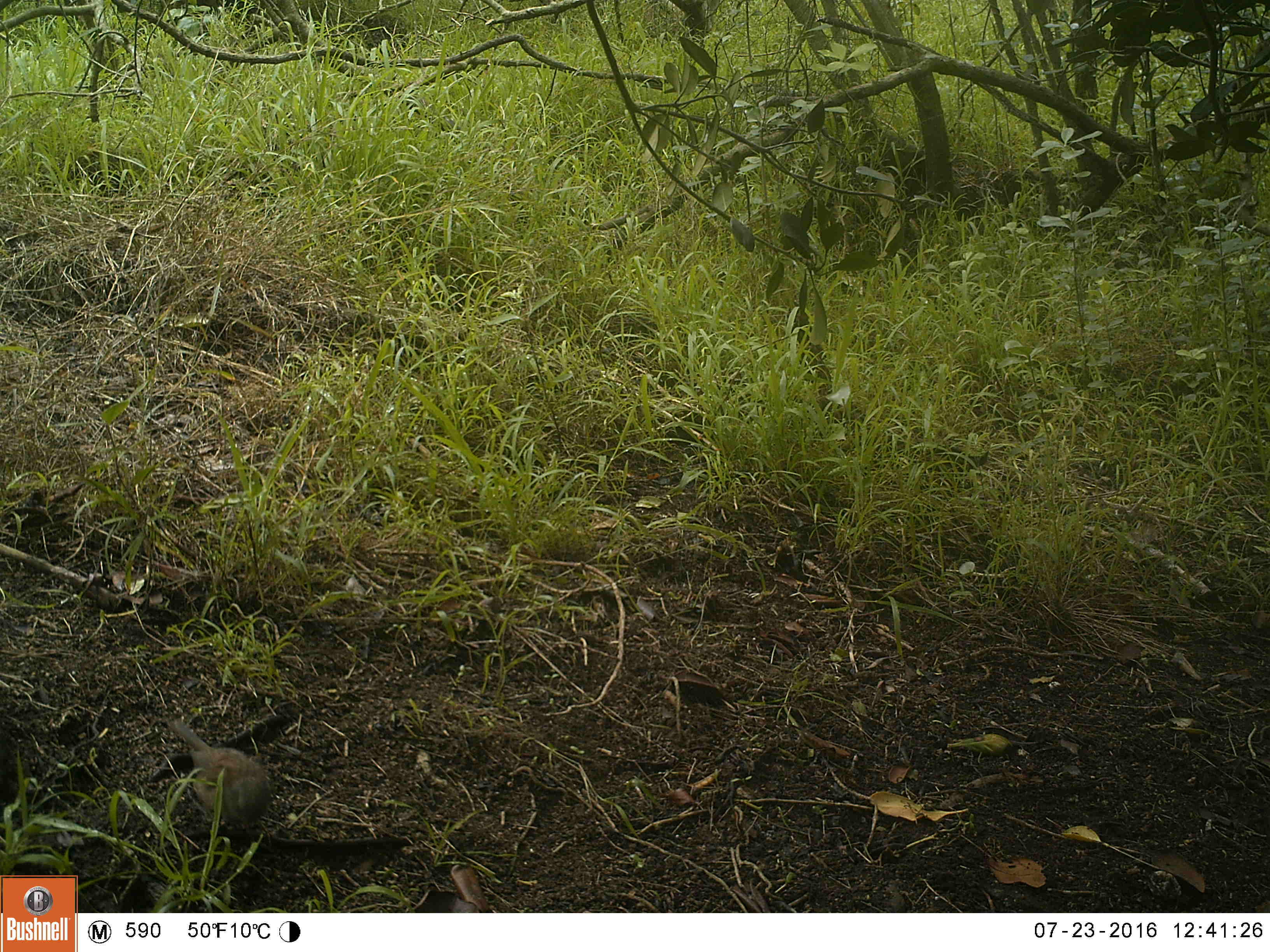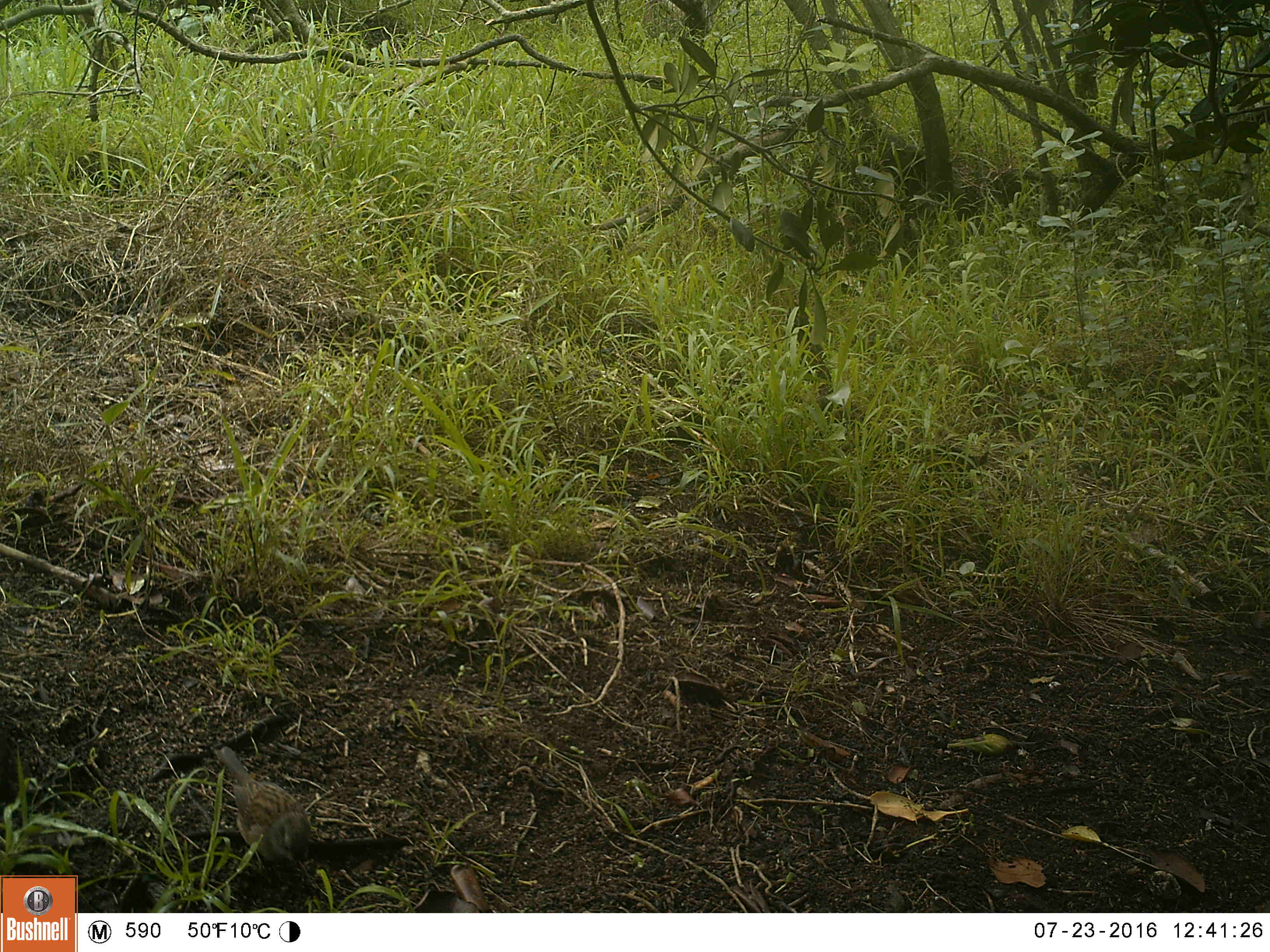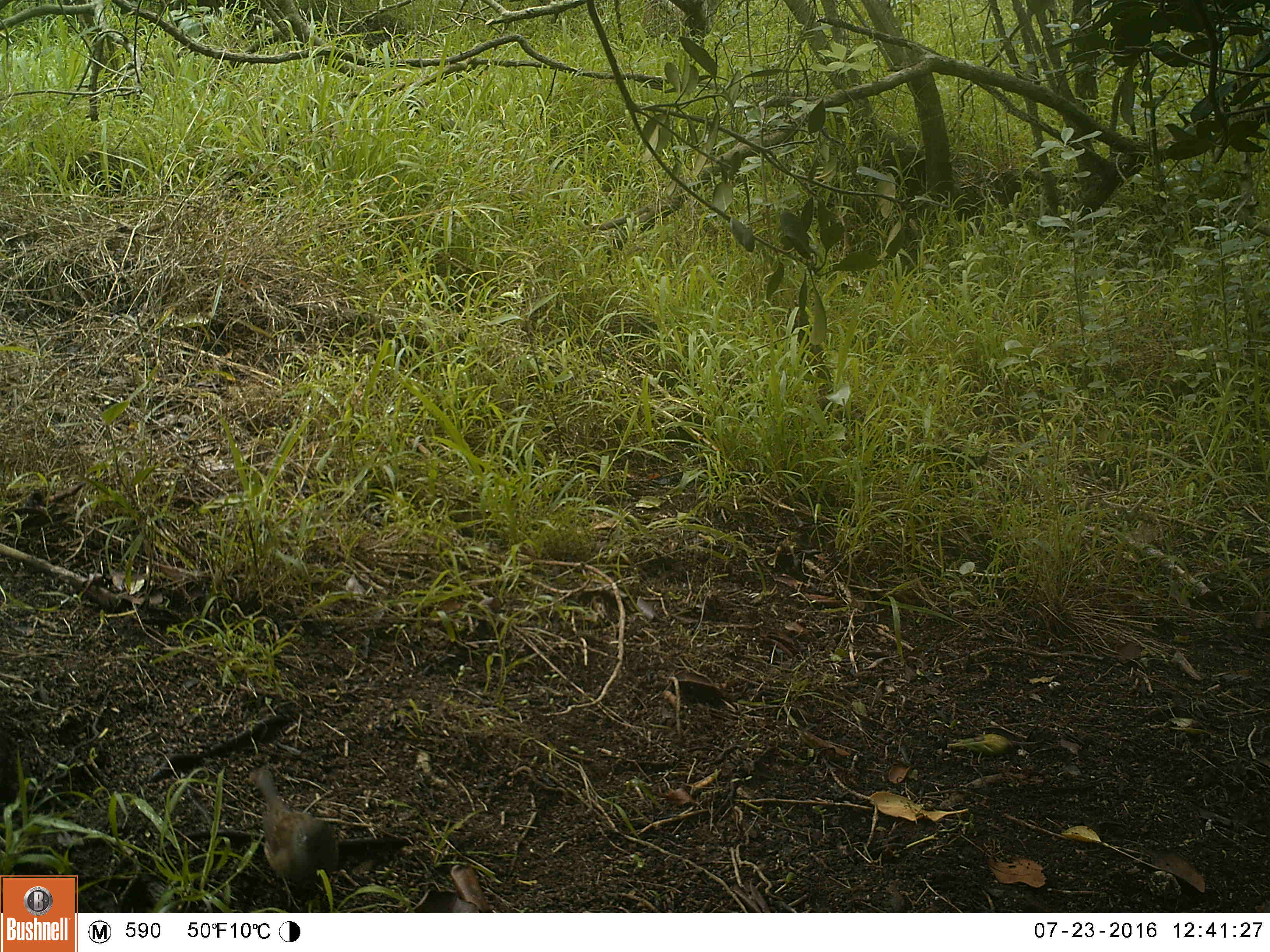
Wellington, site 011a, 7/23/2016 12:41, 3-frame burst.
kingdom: Animalia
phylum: Chordata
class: Aves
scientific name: Aves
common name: bird